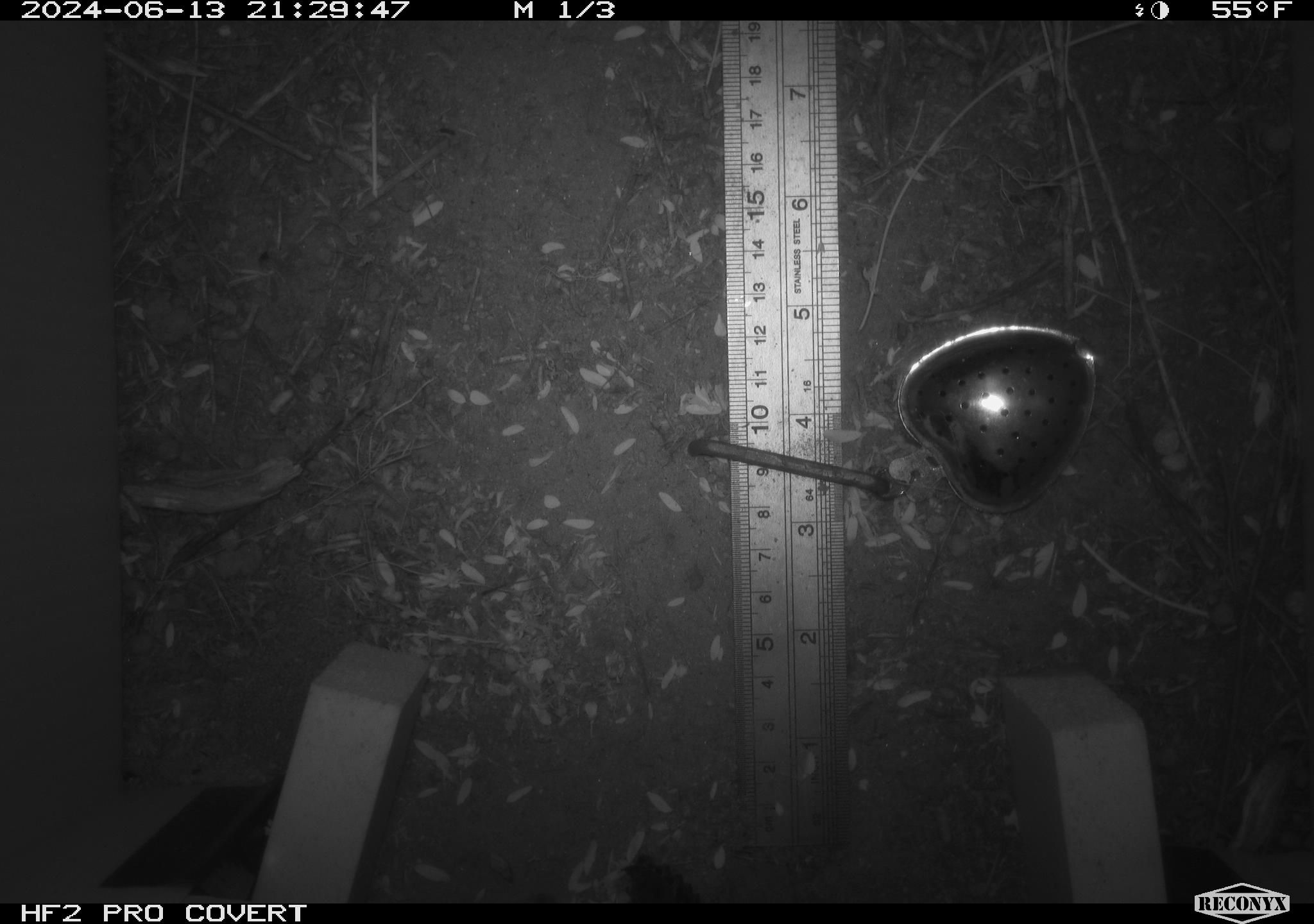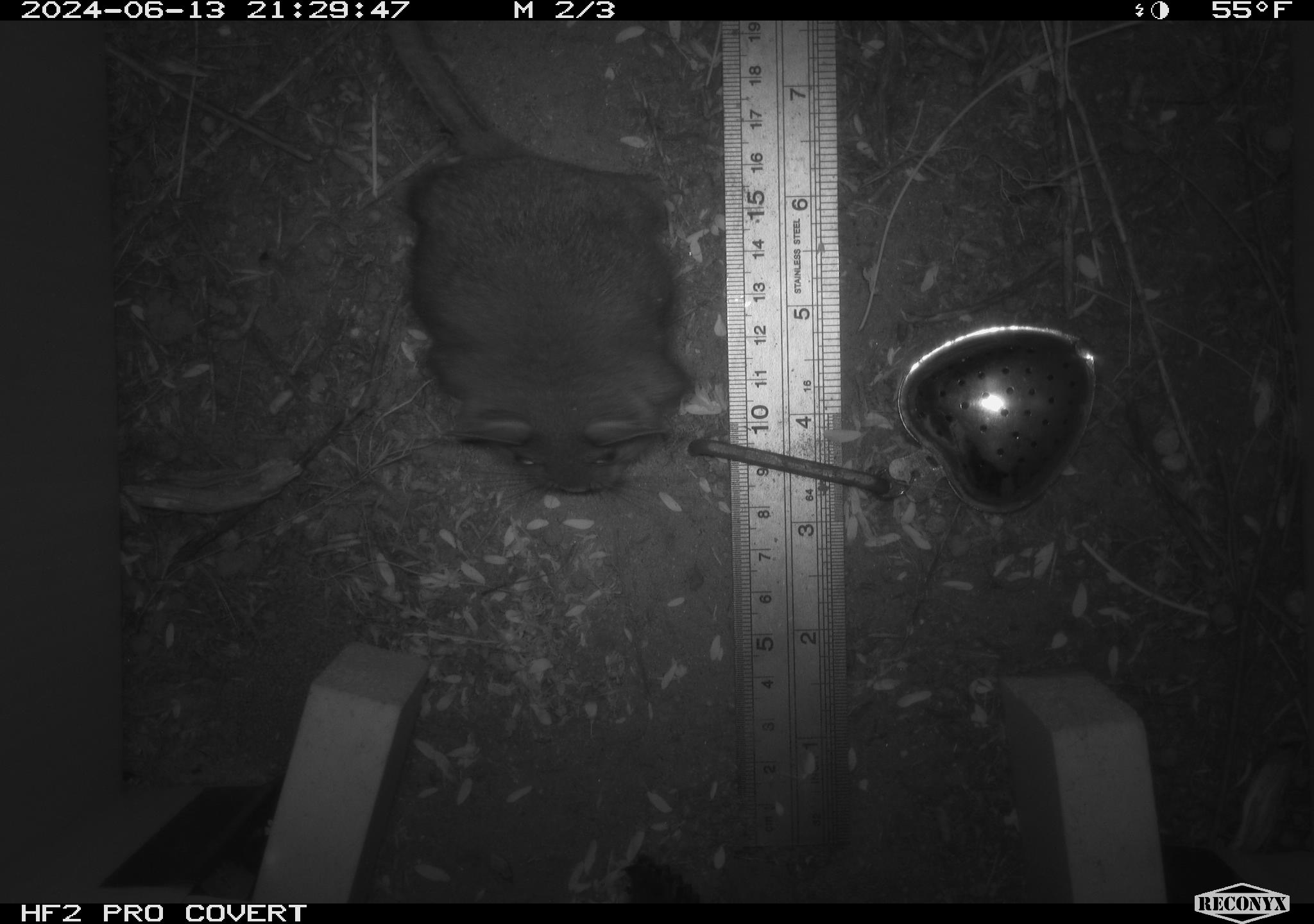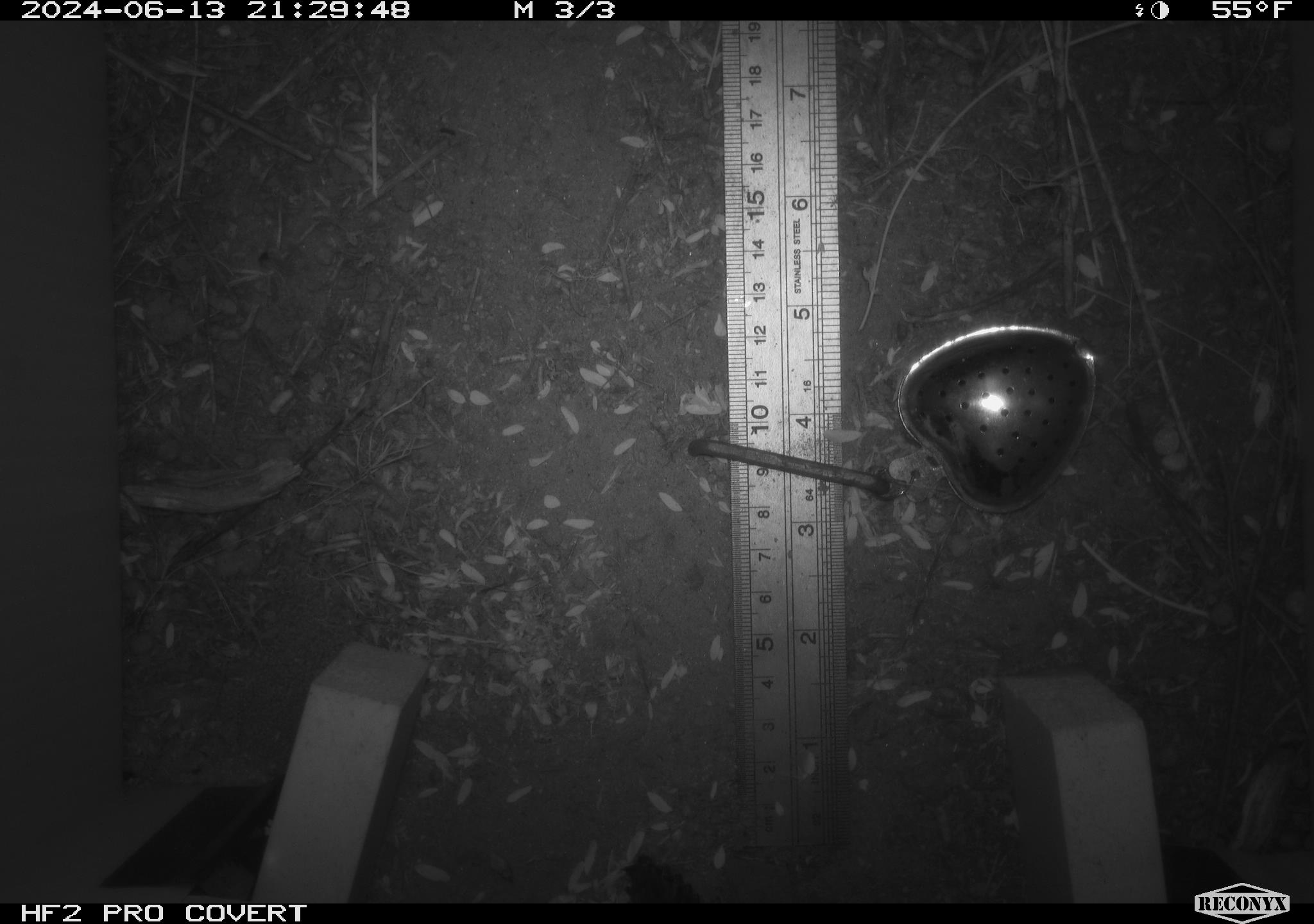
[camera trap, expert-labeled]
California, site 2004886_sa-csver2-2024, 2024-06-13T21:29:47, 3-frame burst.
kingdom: Animalia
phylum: Chordata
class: Mammalia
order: Rodentia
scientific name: Rodentia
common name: rodent